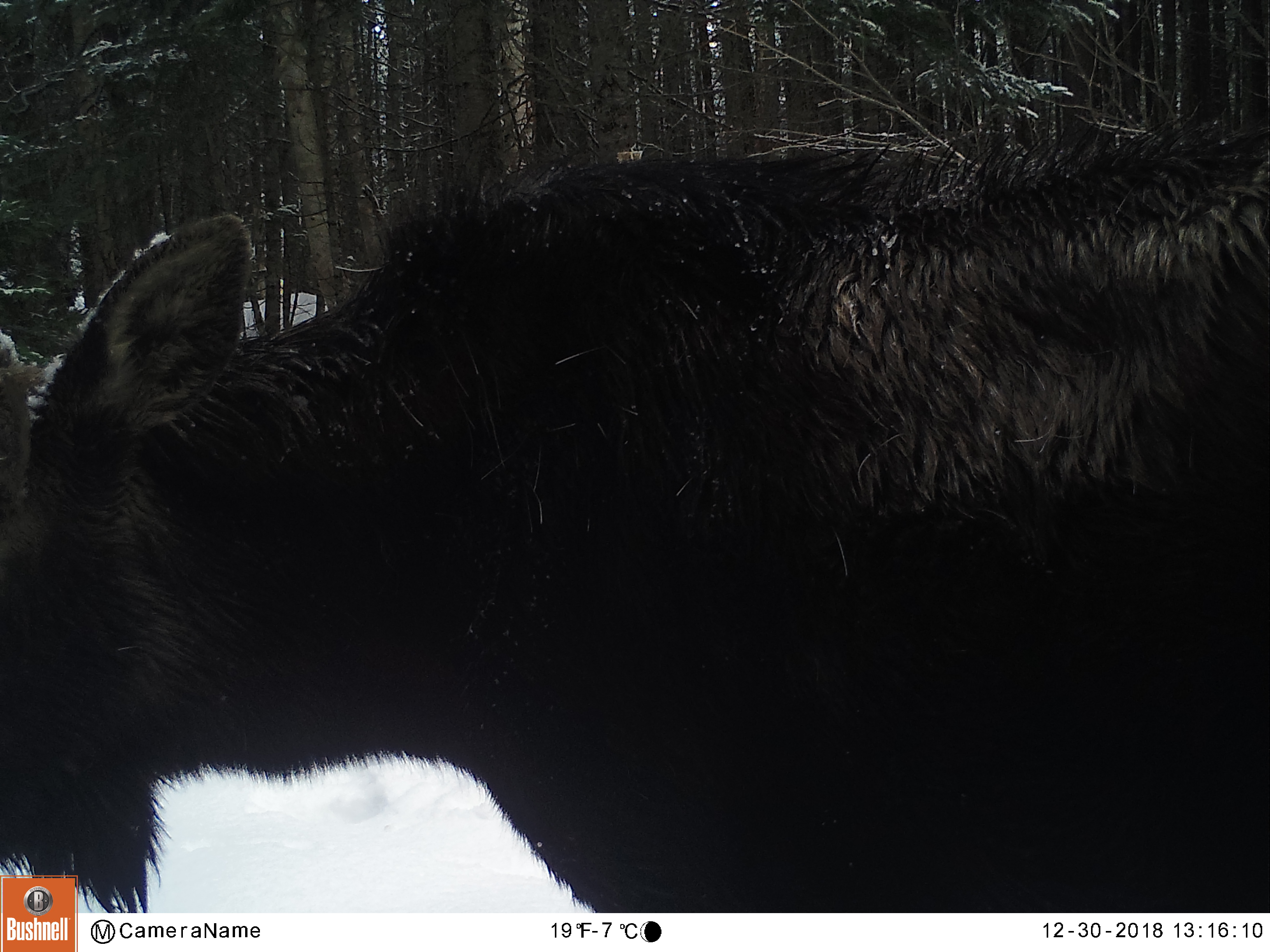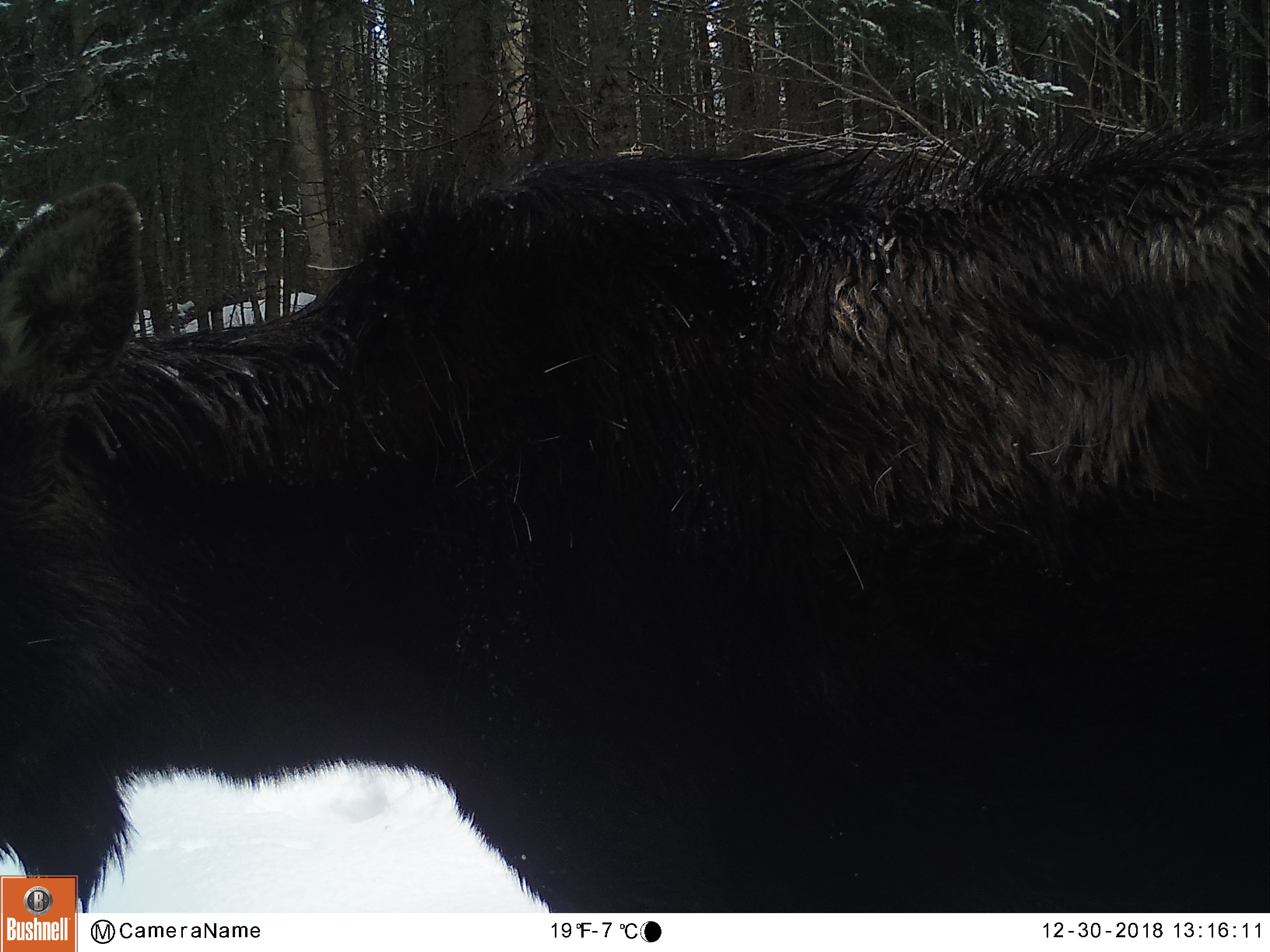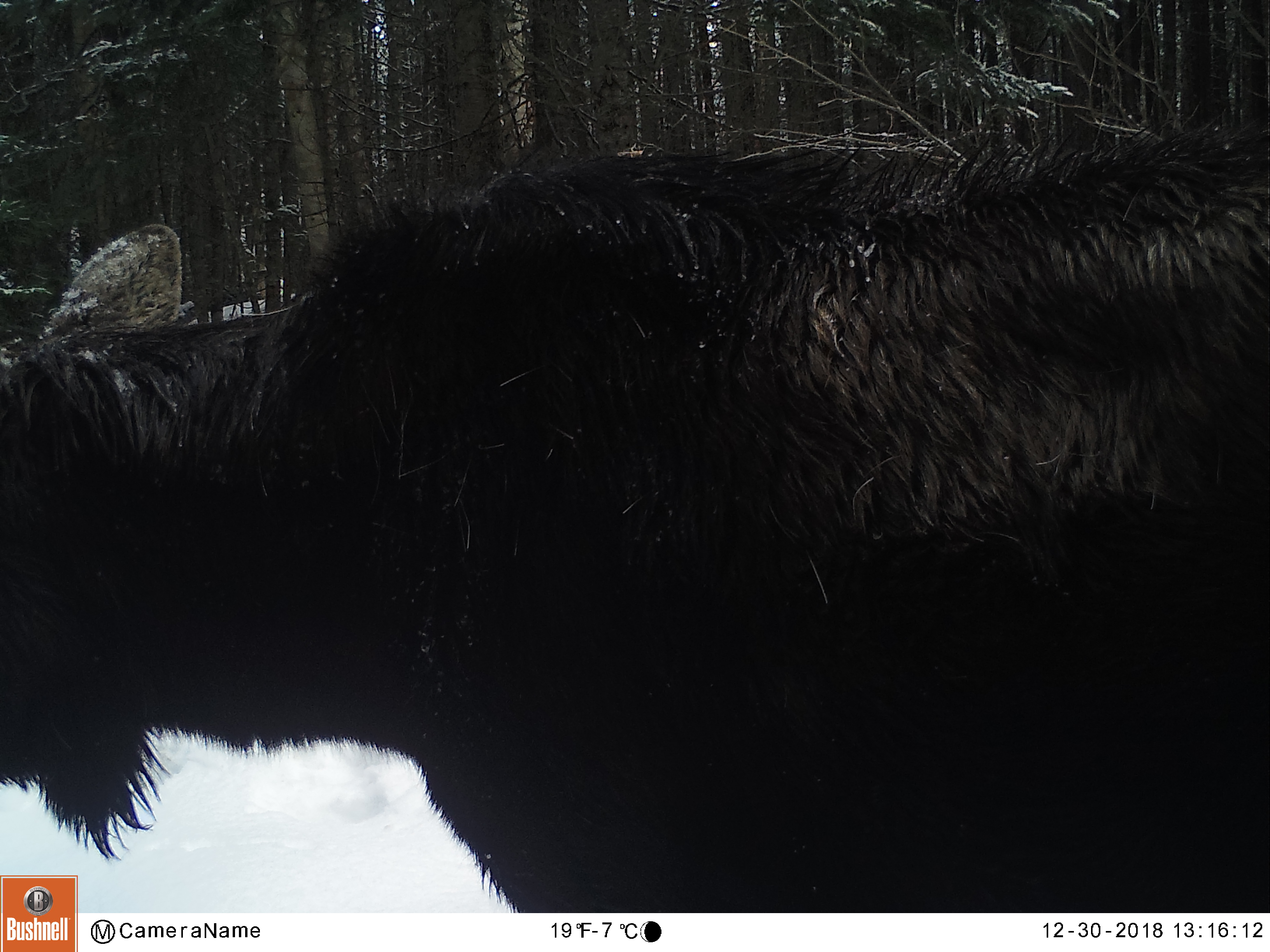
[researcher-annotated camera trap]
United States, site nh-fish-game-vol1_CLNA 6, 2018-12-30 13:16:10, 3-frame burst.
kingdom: Animalia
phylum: Chordata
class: Mammalia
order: Artiodactyla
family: Cervidae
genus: Alces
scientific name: Alces alces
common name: moose